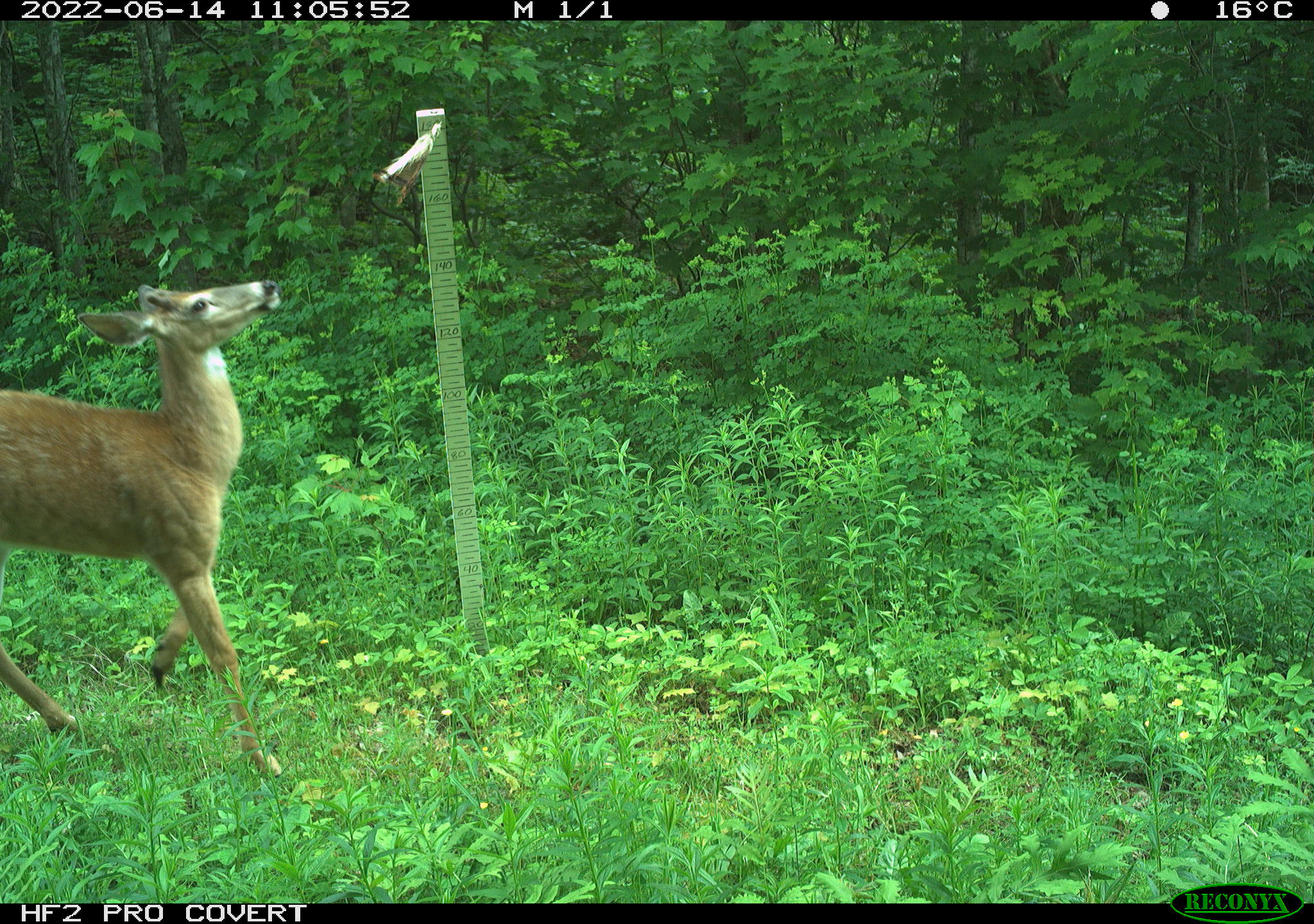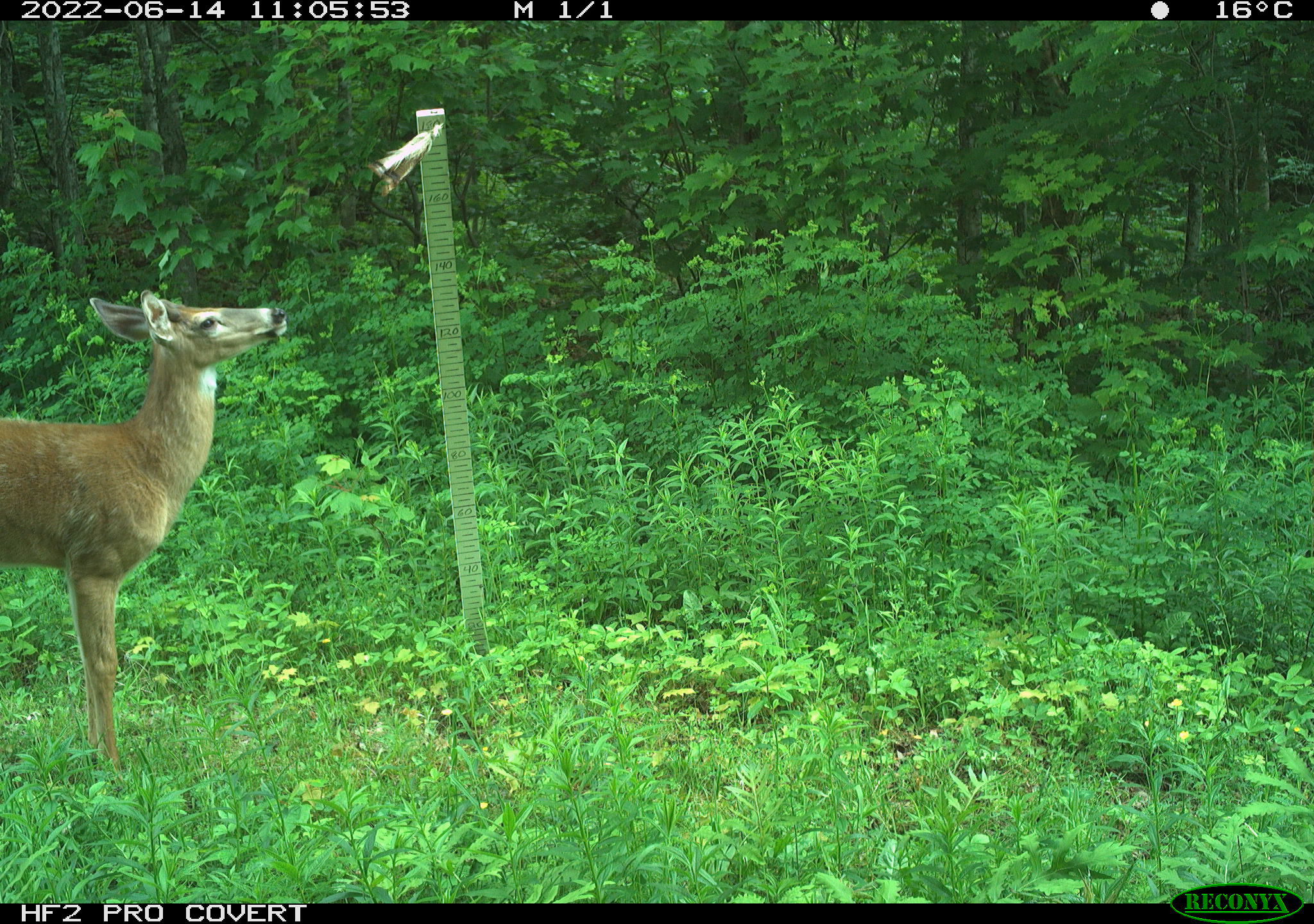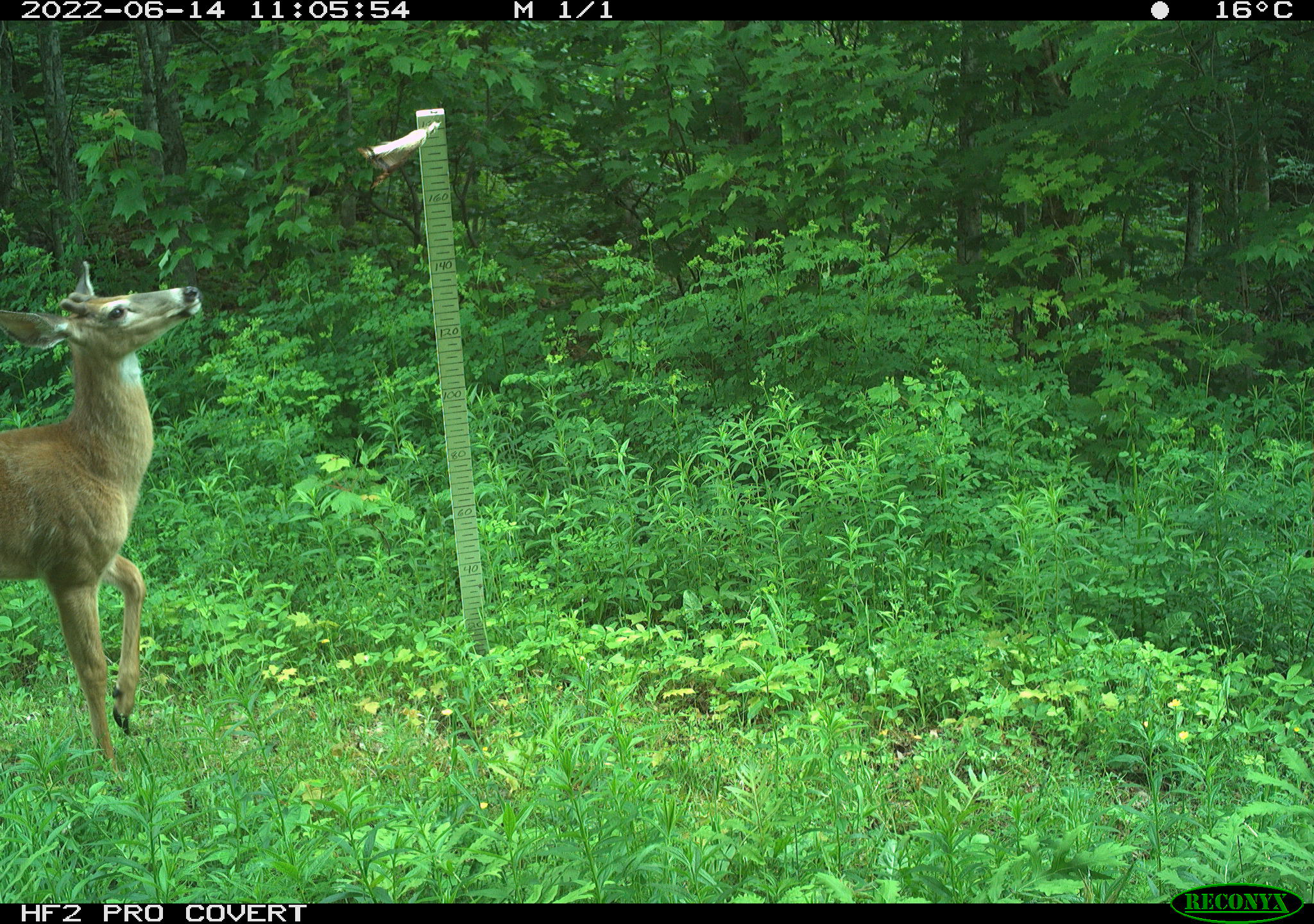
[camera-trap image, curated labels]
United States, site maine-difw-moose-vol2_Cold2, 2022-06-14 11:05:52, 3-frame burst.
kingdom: Animalia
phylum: Chordata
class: Mammalia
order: Artiodactyla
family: Cervidae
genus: Odocoileus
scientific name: Odocoileus virginianus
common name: white-tailed deer